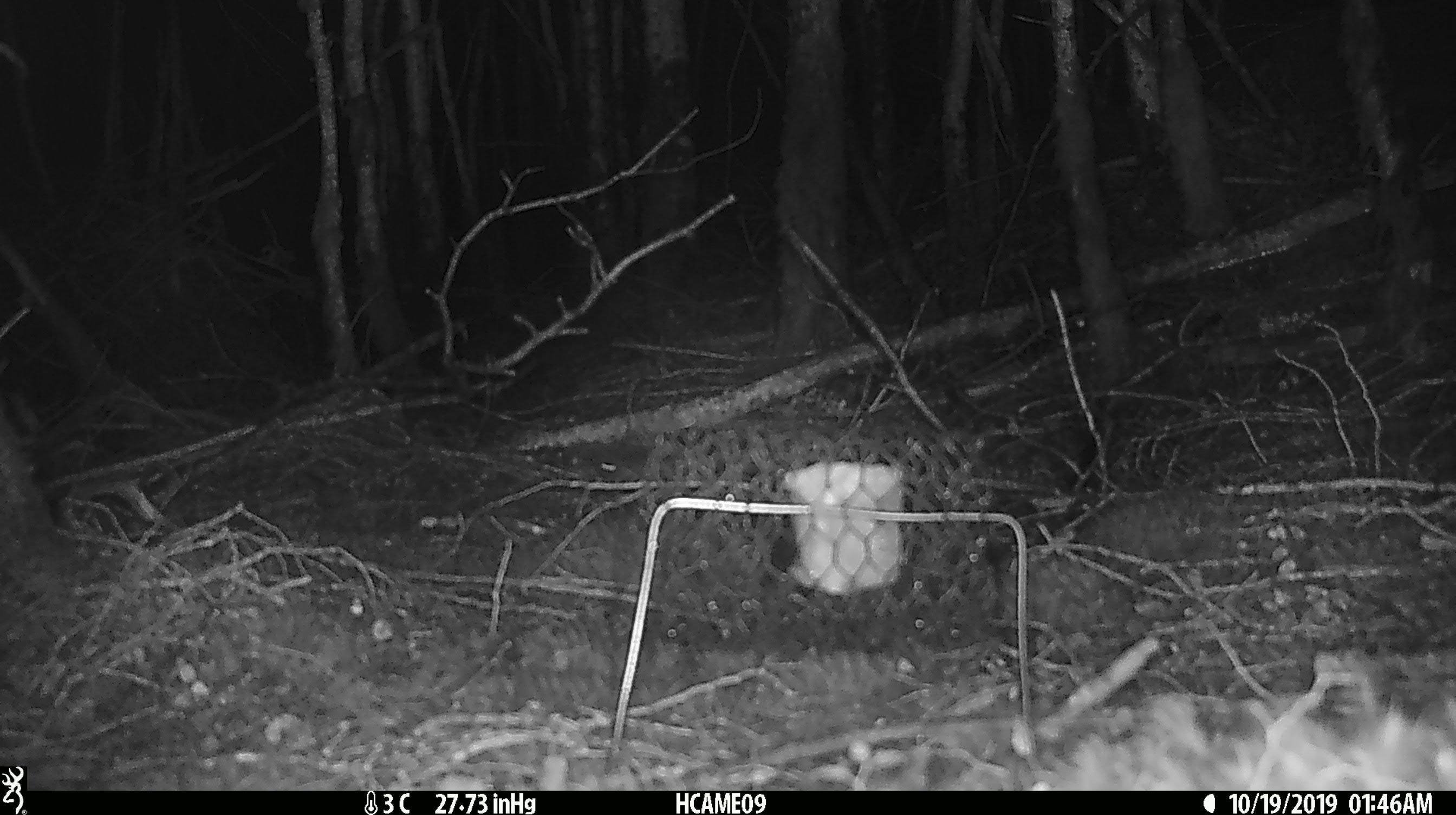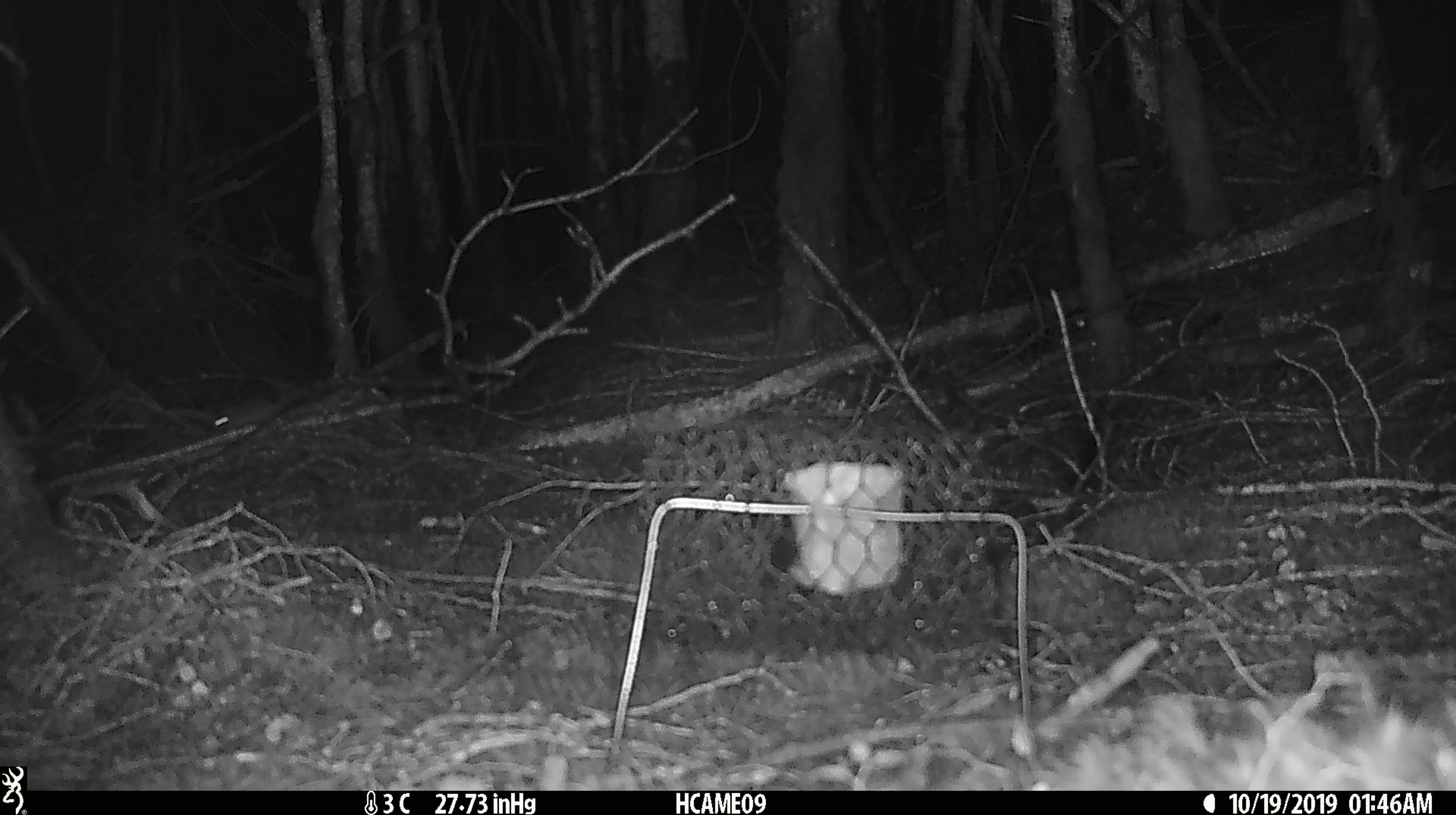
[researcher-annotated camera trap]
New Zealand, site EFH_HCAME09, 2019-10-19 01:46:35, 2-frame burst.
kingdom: Animalia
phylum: Chordata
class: Mammalia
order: Rodentia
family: Muridae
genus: Mus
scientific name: Mus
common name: mouse